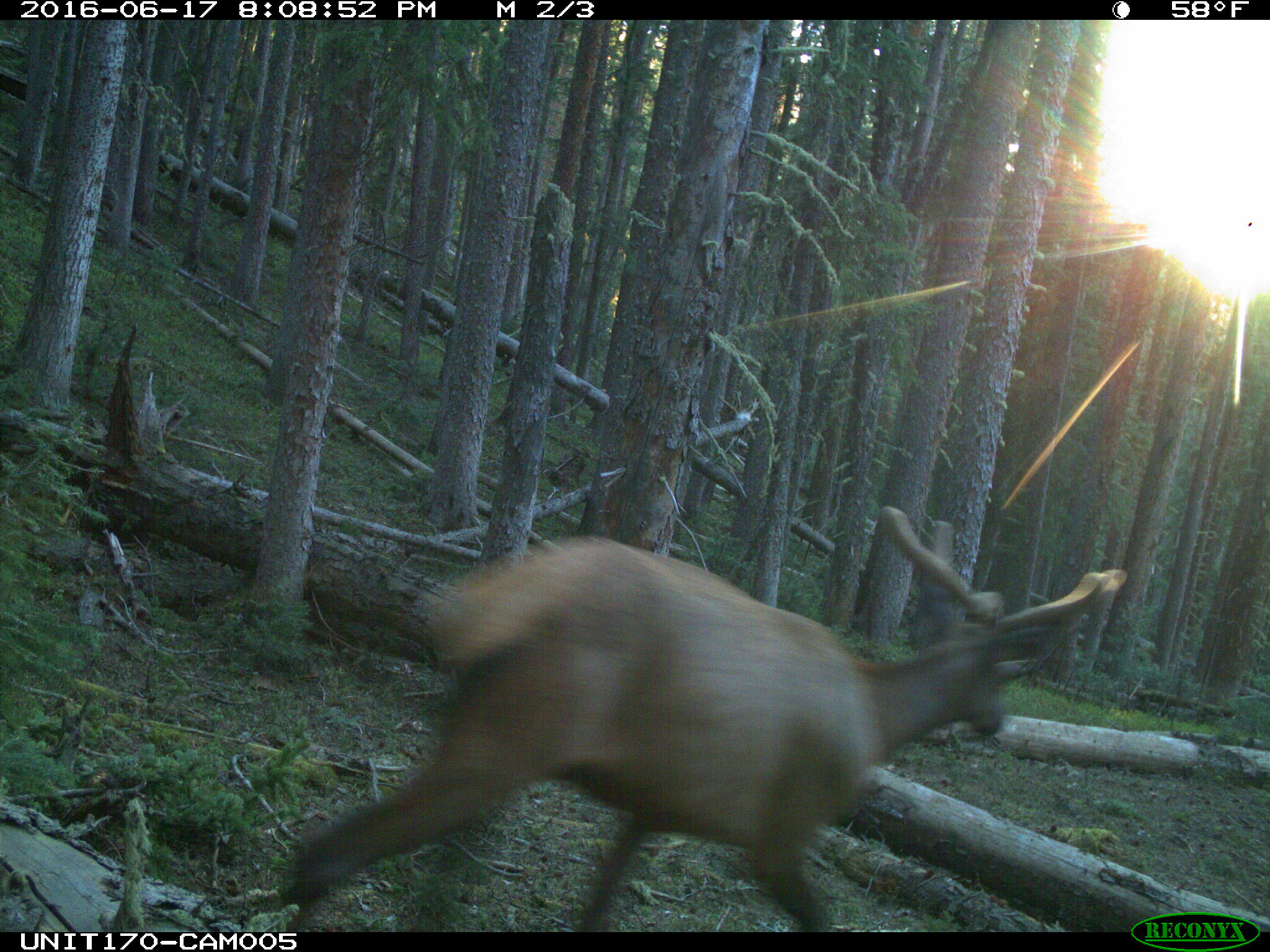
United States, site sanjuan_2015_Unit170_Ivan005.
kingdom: Animalia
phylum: Chordata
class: Mammalia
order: Artiodactyla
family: Cervidae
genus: Cervus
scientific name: Cervus elaphus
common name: red deer